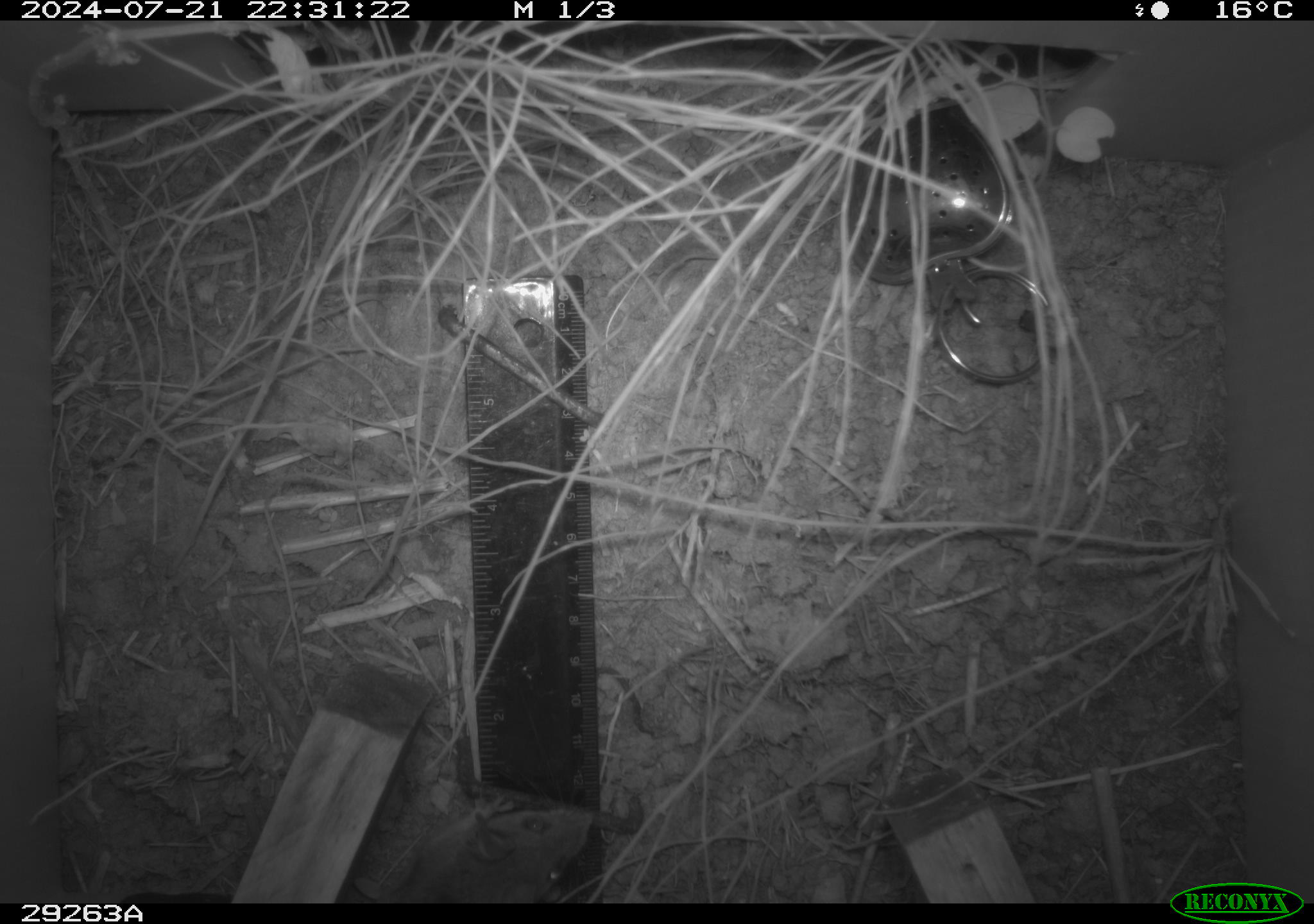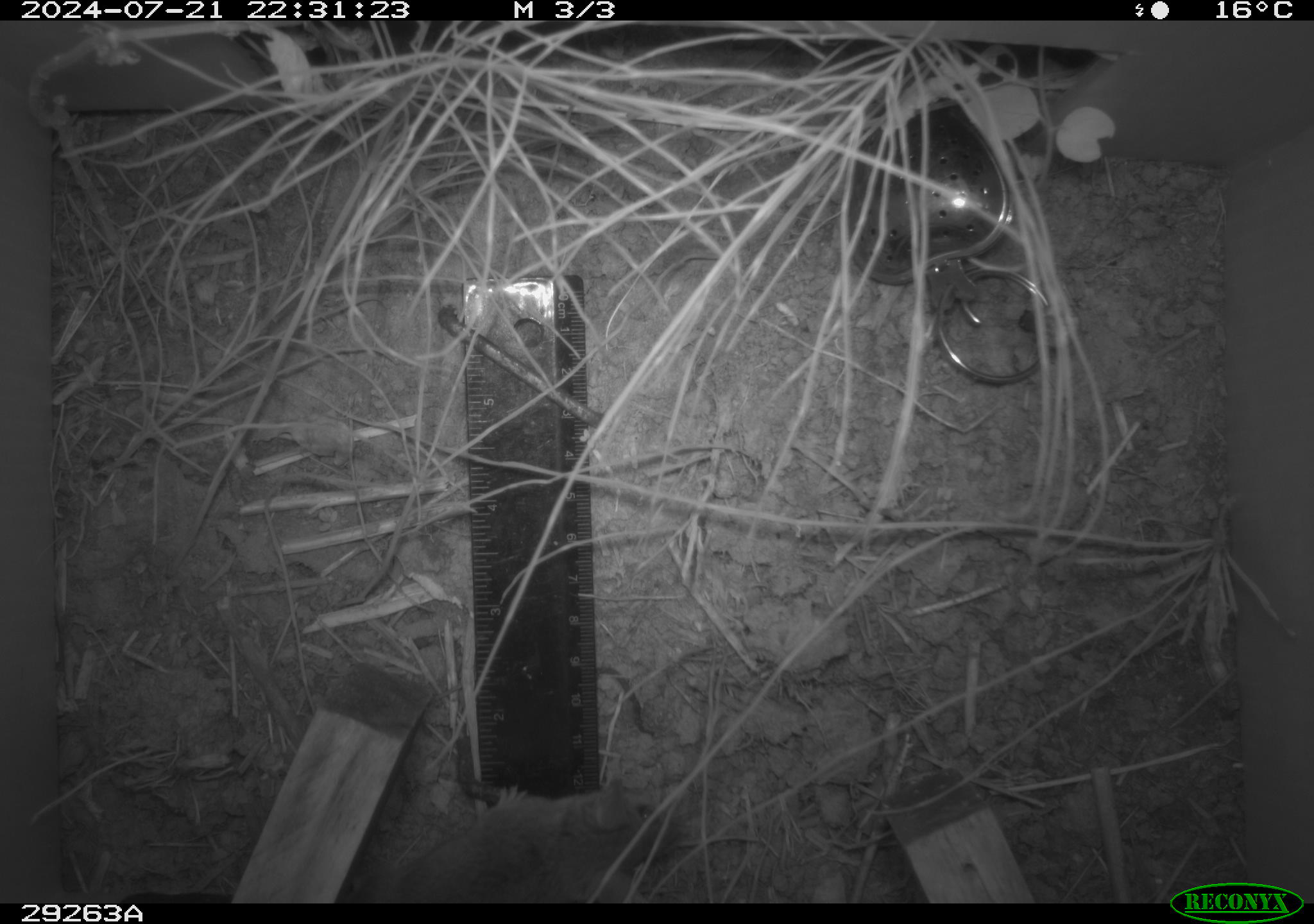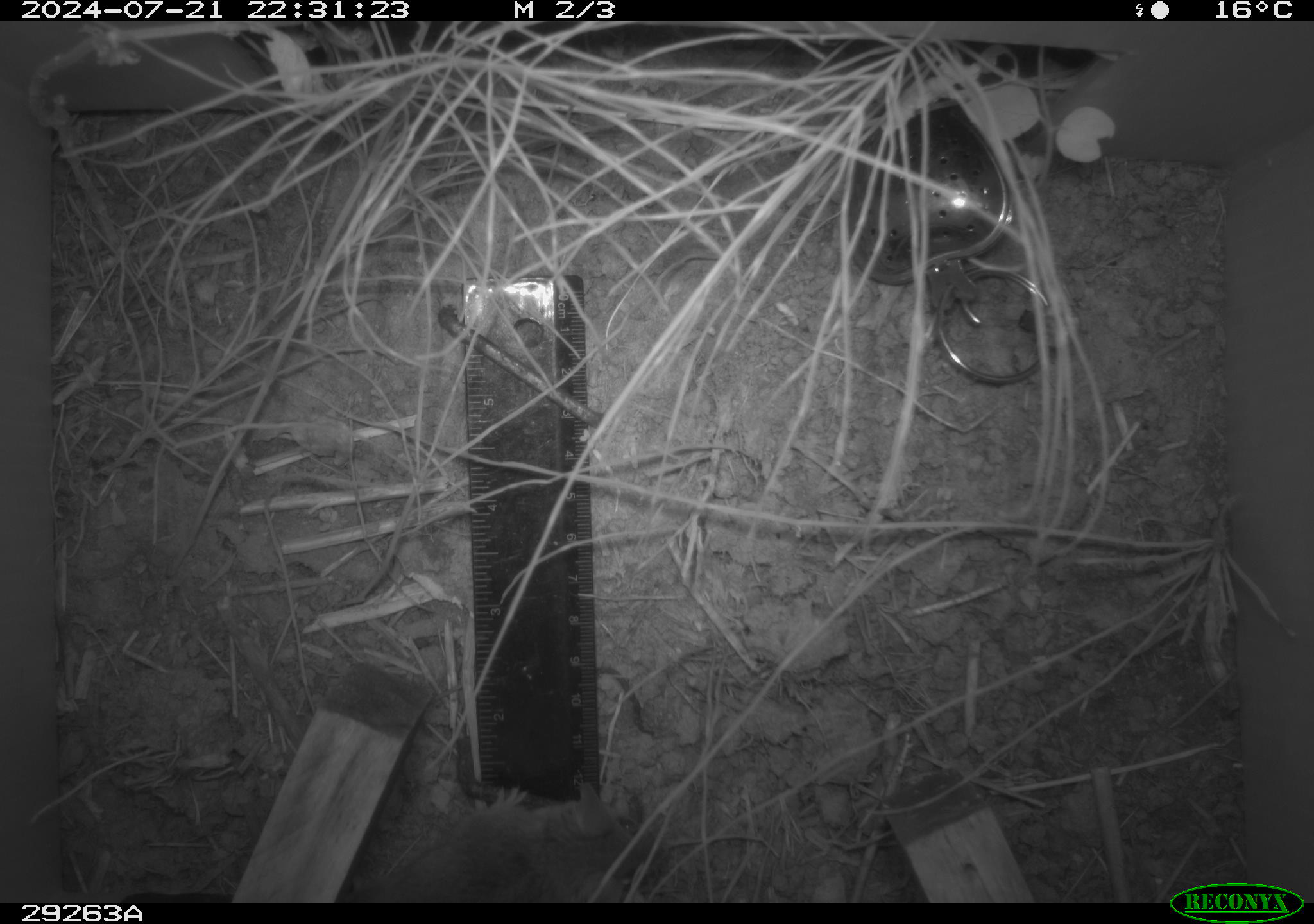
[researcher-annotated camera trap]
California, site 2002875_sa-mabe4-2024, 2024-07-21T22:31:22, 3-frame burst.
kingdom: Animalia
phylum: Chordata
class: Mammalia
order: Rodentia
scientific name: Rodentia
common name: rodent